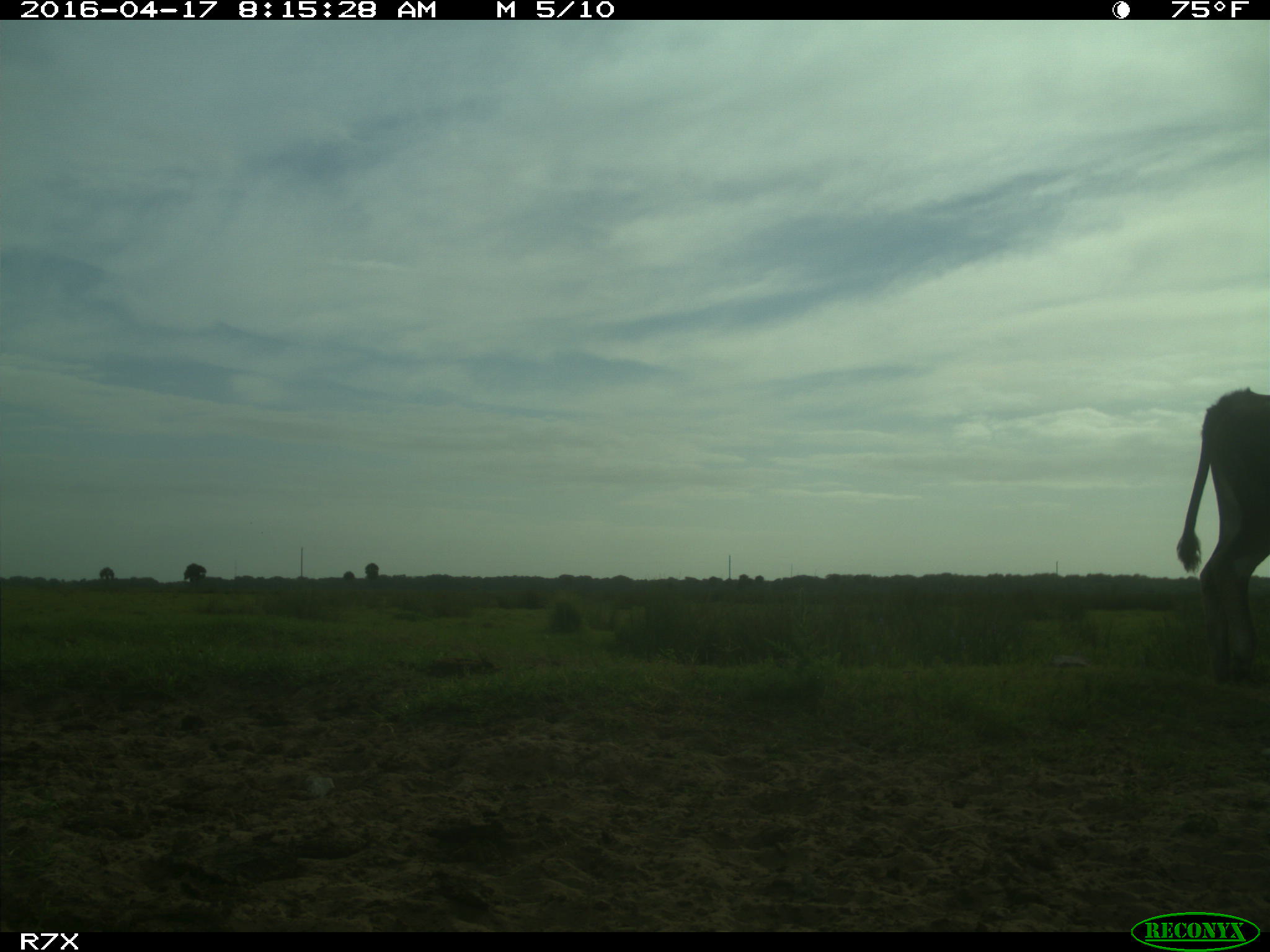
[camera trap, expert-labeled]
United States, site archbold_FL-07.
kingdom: Animalia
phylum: Chordata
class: Mammalia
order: Artiodactyla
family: Bovidae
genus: Bos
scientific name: Bos taurus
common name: domestic cow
Bos taurus (domestic cow).